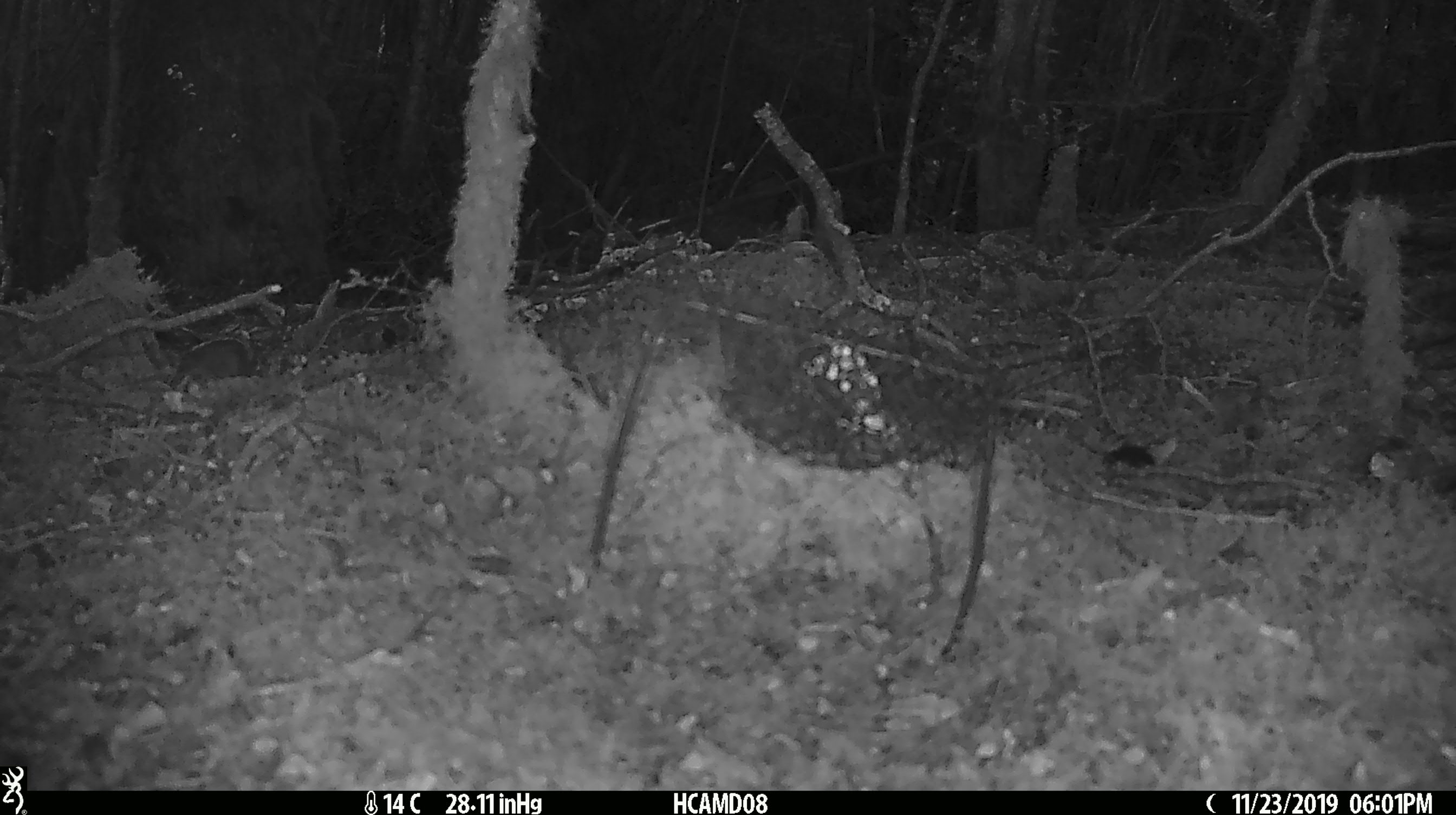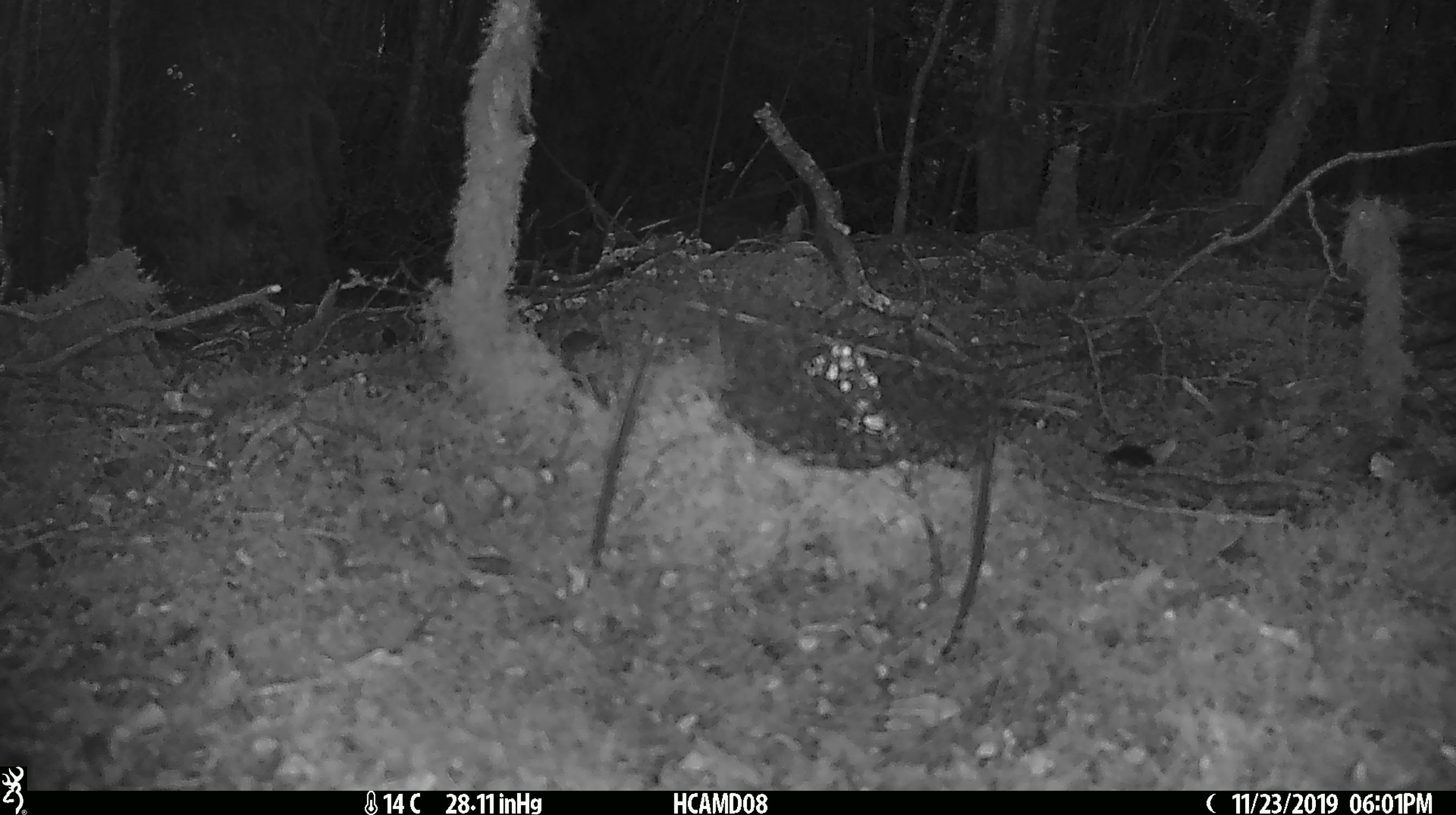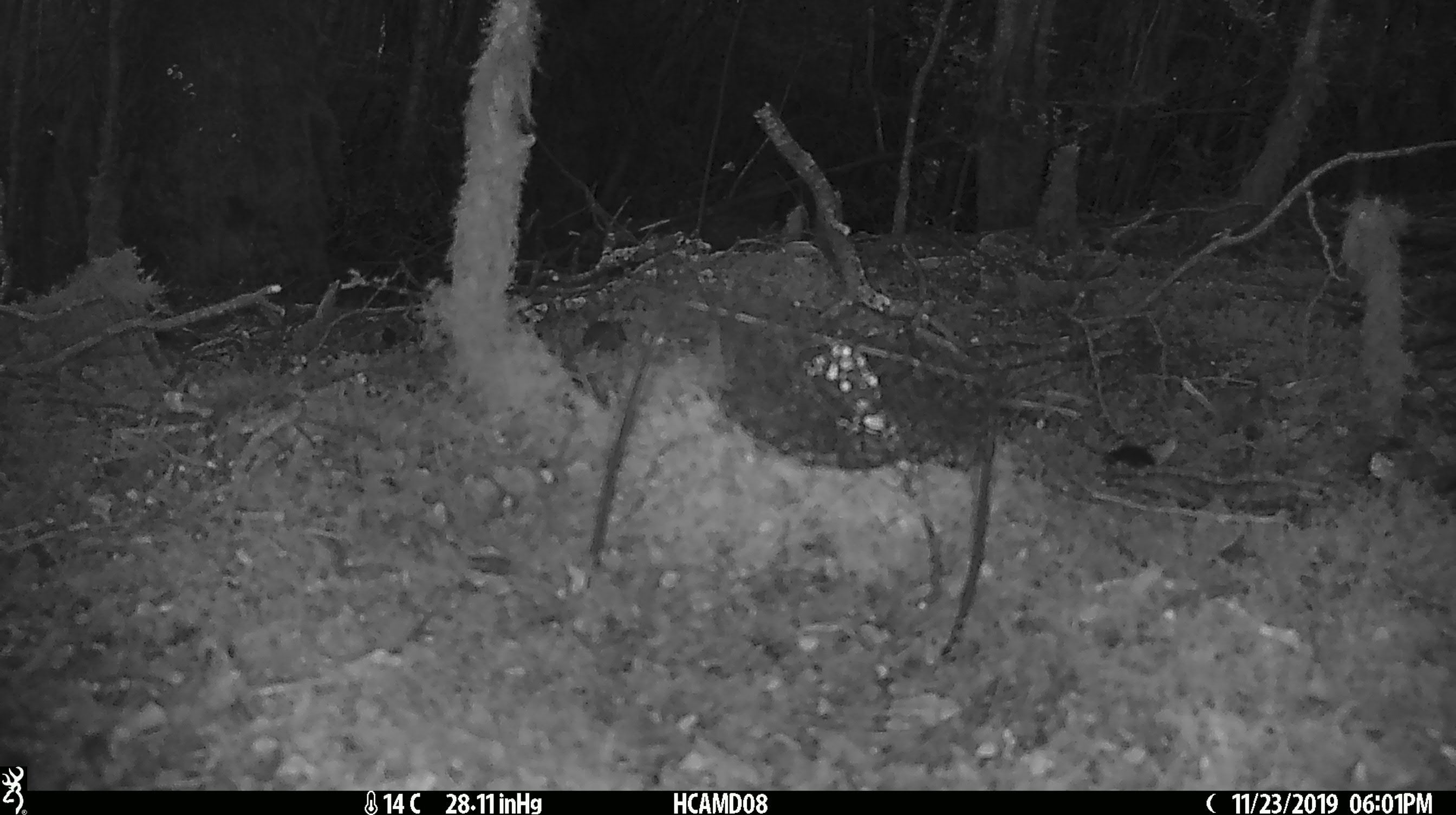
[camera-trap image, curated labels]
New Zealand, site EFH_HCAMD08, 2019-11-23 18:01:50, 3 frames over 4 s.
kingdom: Animalia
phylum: Chordata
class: Mammalia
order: Rodentia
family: Muridae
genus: Mus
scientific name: Mus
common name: mouse